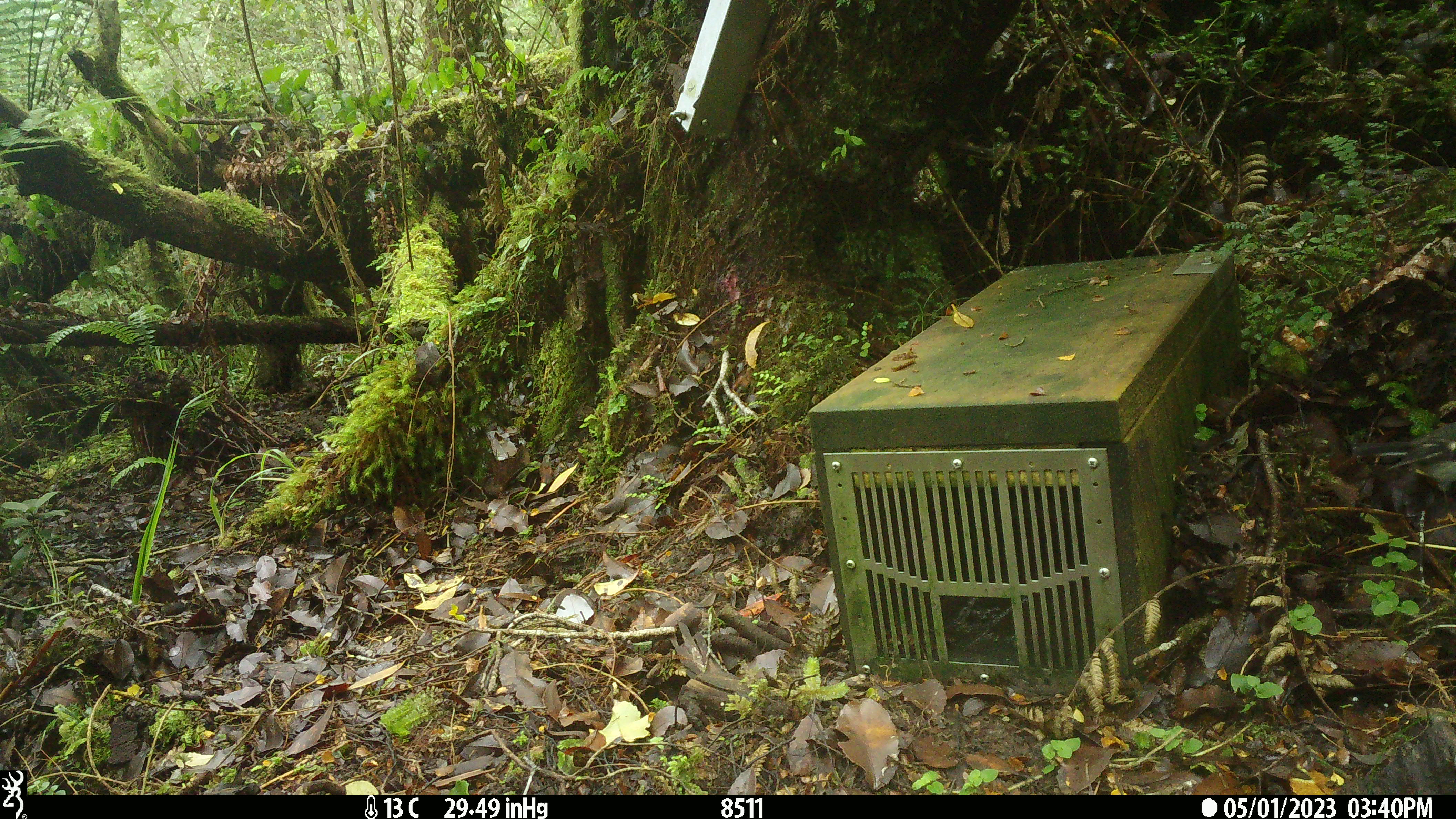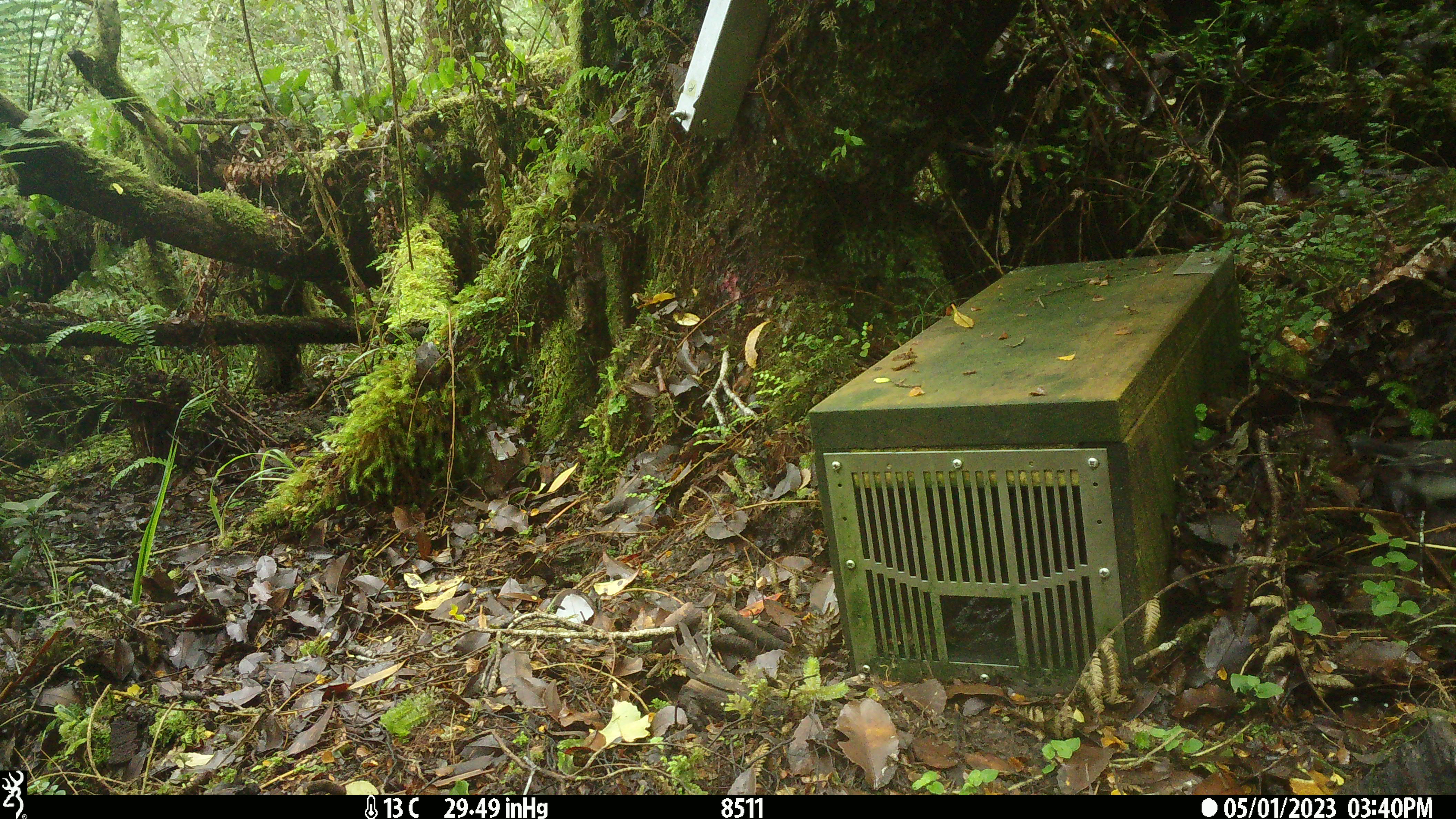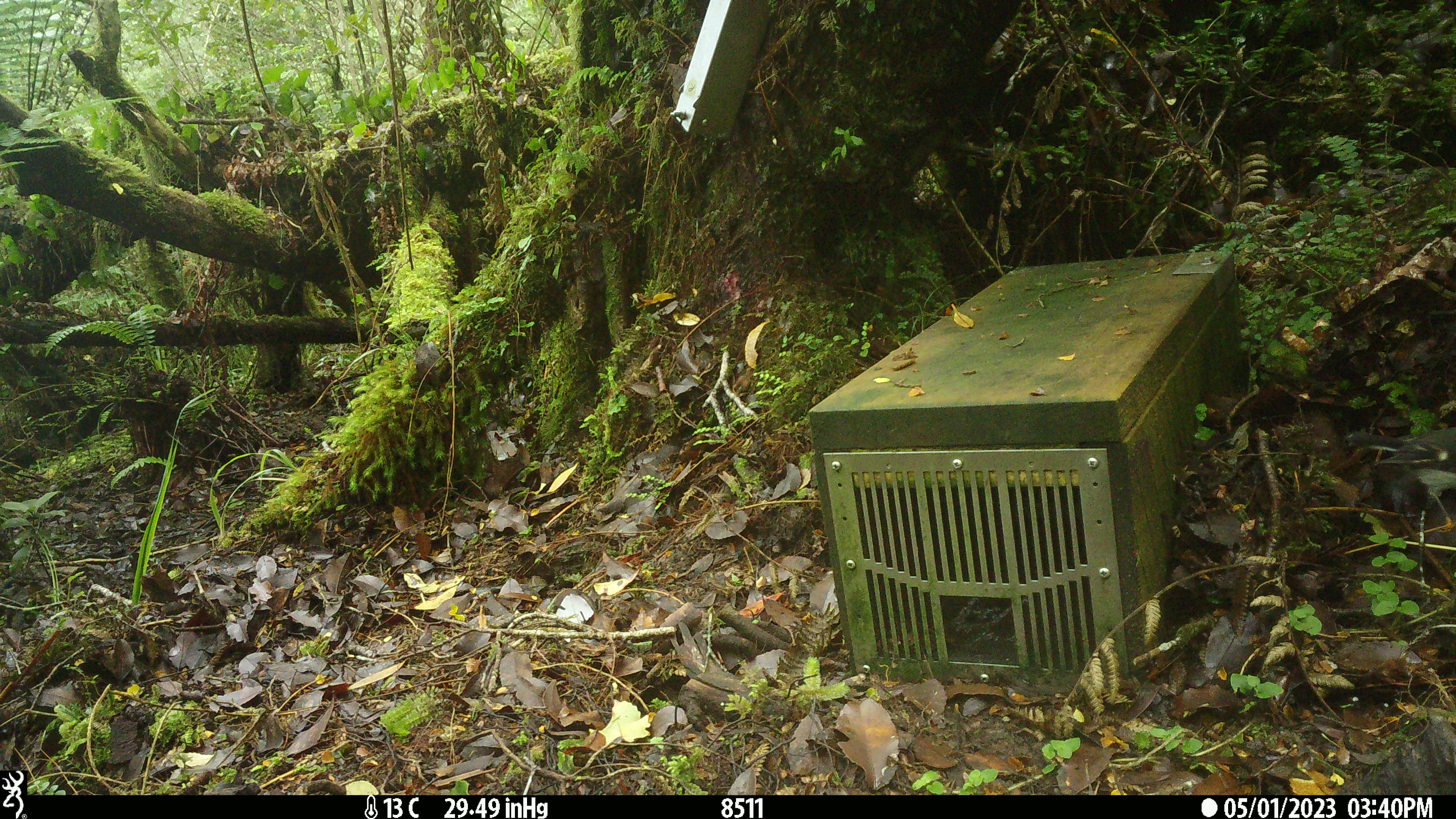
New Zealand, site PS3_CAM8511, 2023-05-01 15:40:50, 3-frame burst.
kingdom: Animalia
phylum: Chordata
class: Aves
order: Passeriformes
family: Petroicidae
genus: Petroica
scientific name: Petroica macrocephala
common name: tomtit